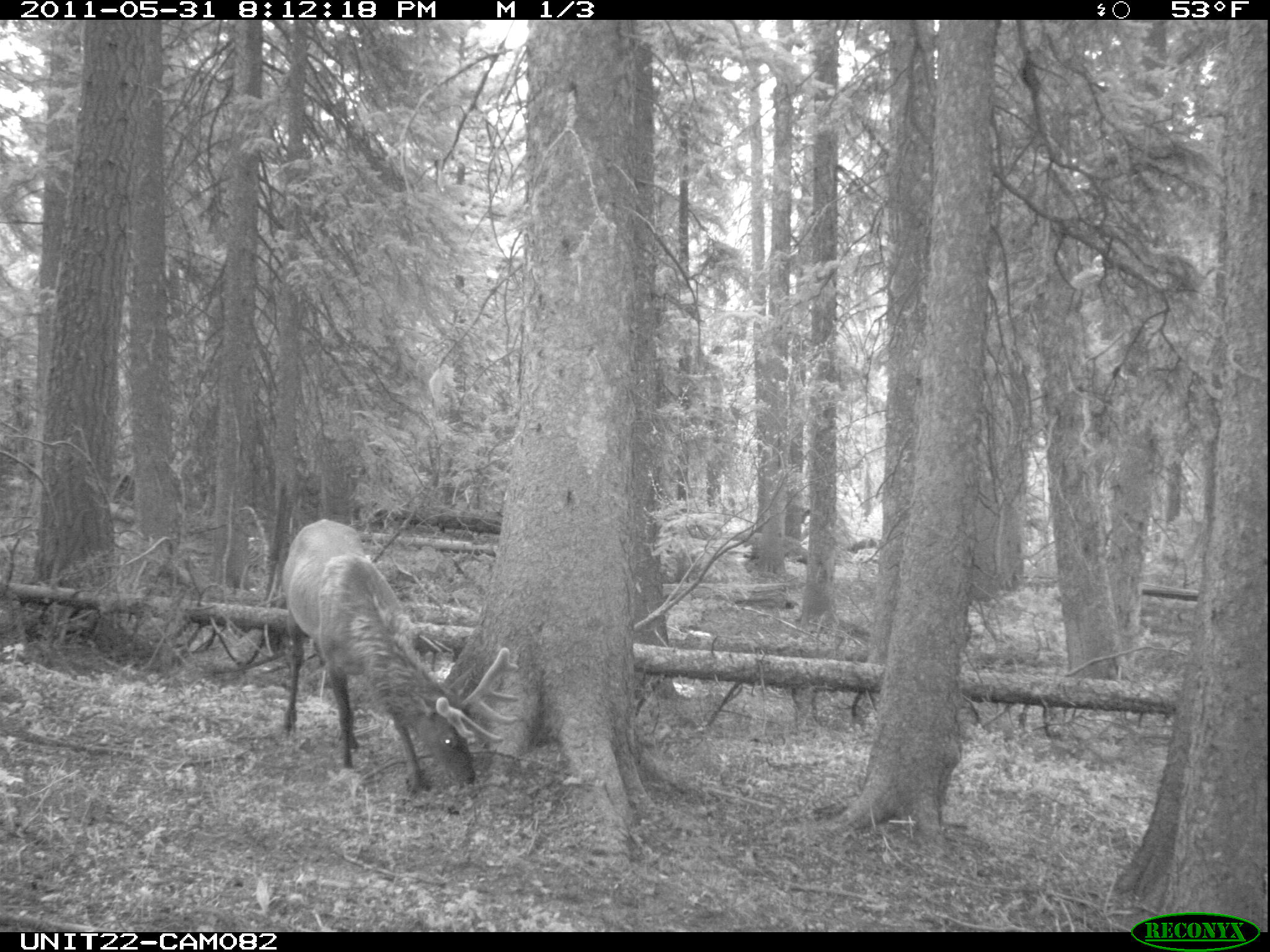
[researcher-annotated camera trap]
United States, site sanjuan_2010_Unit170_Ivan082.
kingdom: Animalia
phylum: Chordata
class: Mammalia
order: Artiodactyla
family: Cervidae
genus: Cervus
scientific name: Cervus elaphus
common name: red deer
Cervus elaphus (red deer).